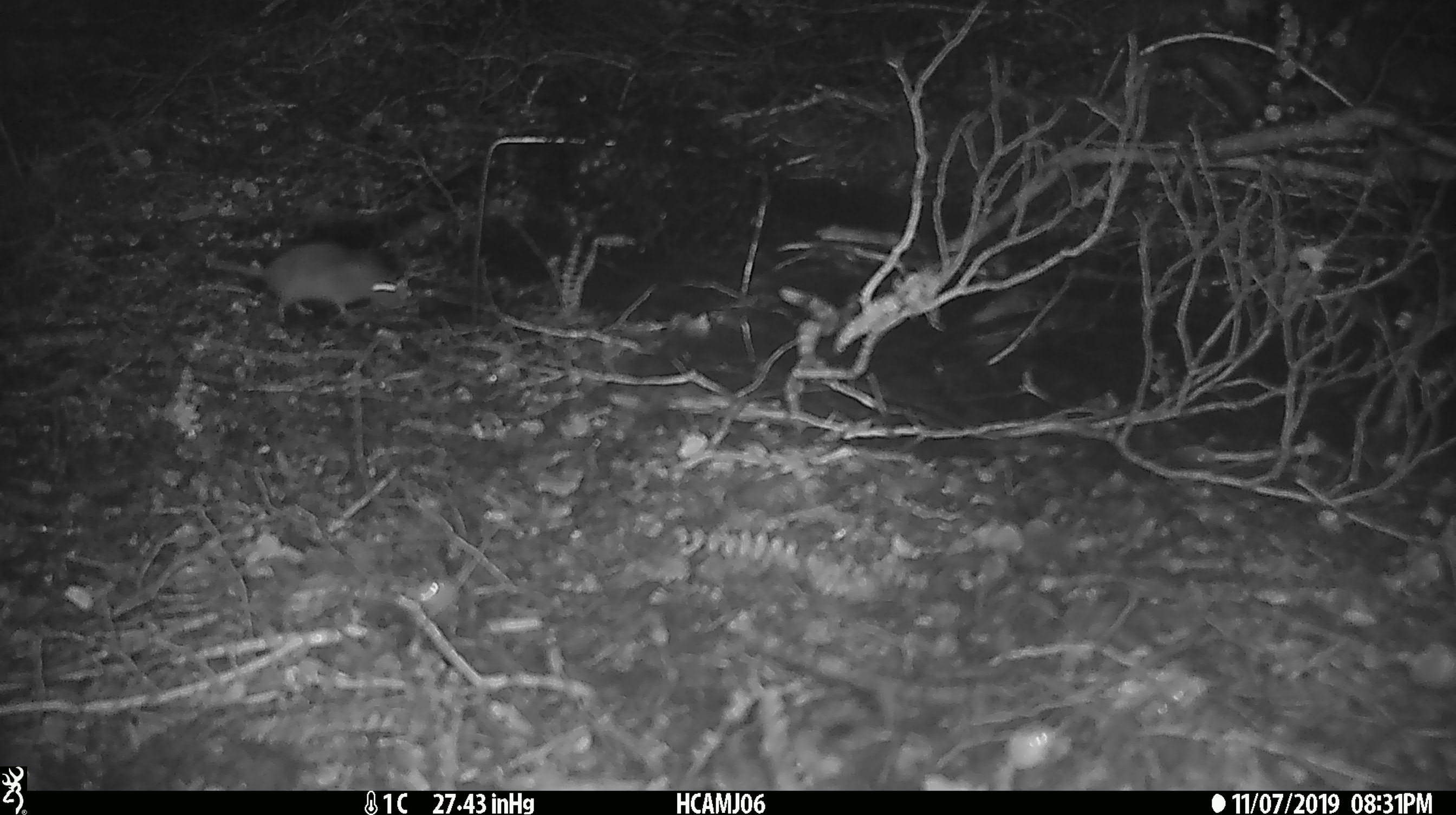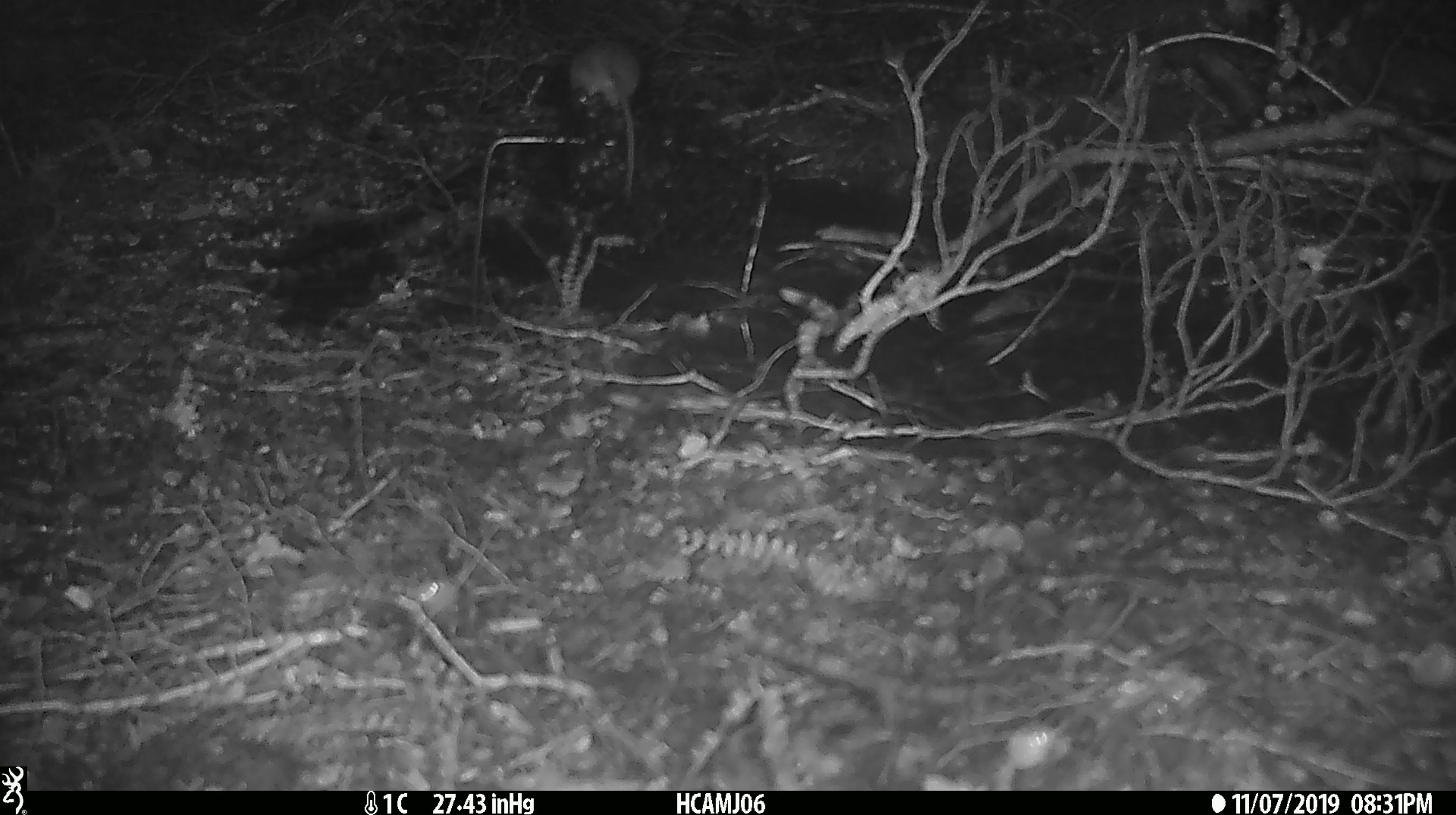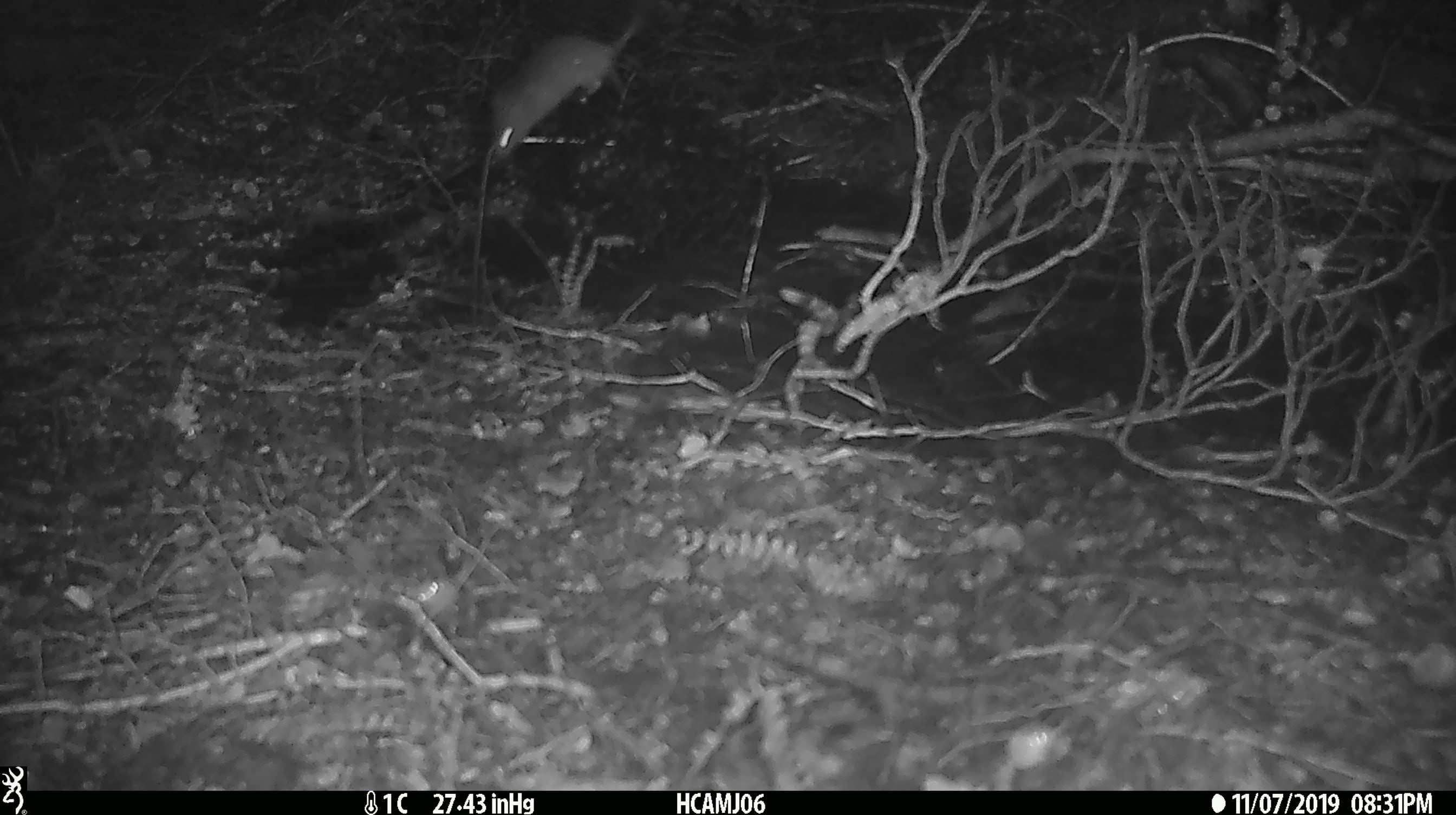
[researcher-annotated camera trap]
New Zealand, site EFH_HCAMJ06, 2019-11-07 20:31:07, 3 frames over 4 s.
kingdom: Animalia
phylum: Chordata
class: Mammalia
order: Rodentia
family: Muridae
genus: Mus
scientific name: Mus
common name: mouse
Mouse (Mus).